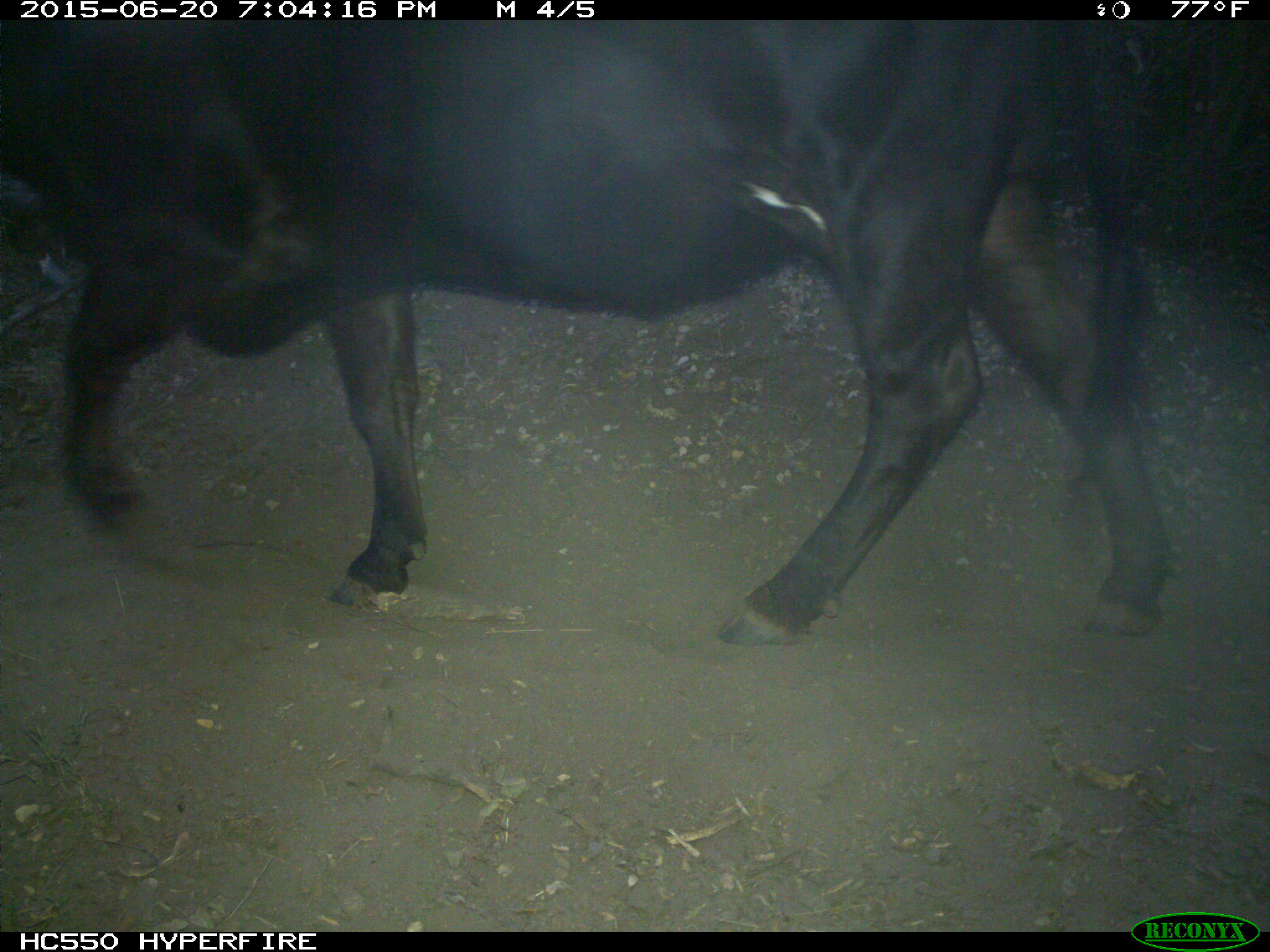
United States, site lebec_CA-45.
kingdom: Animalia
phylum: Chordata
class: Mammalia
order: Artiodactyla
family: Bovidae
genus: Bos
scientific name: Bos taurus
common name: domestic cow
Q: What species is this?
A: Bos taurus (domestic cow).